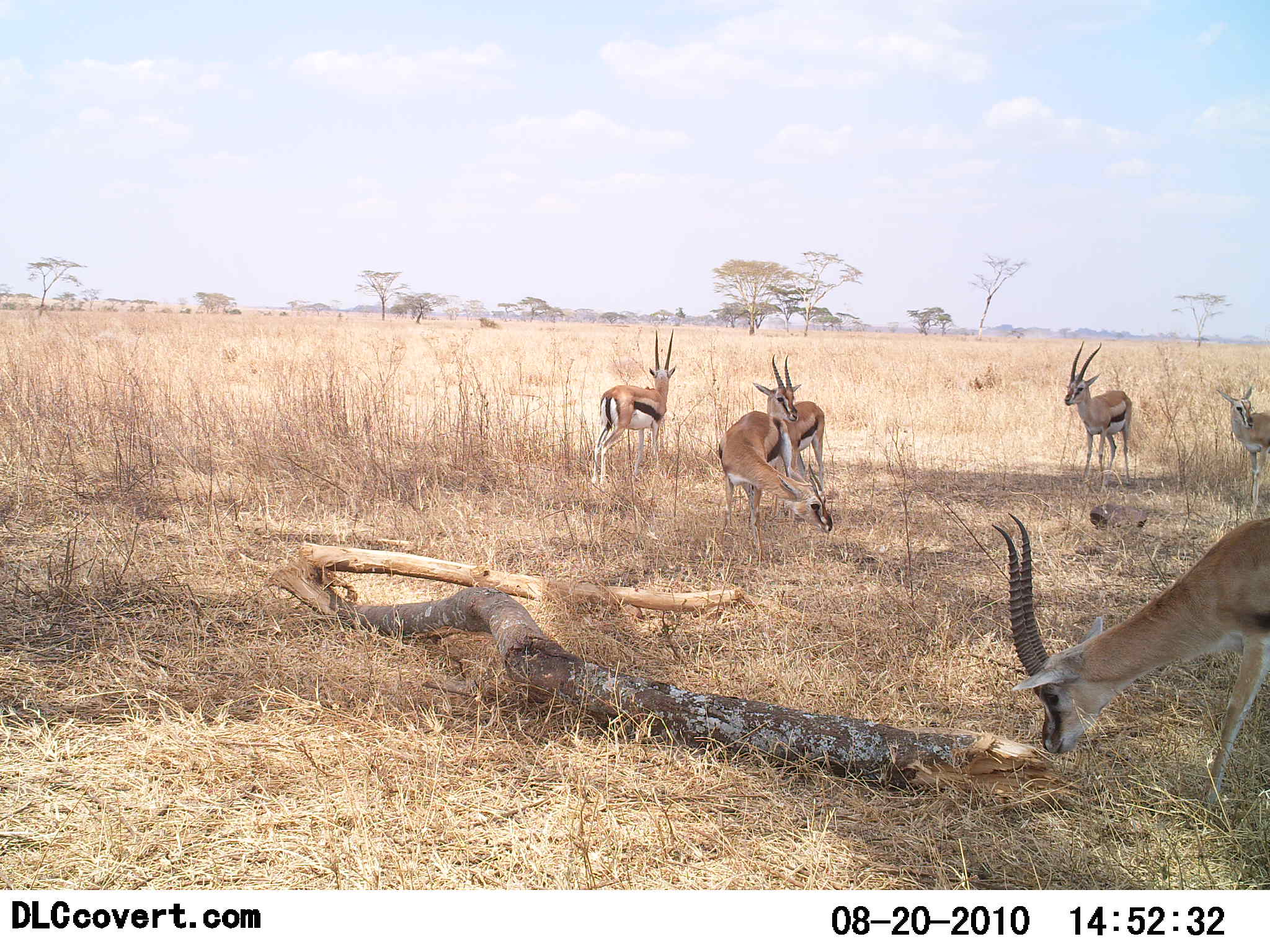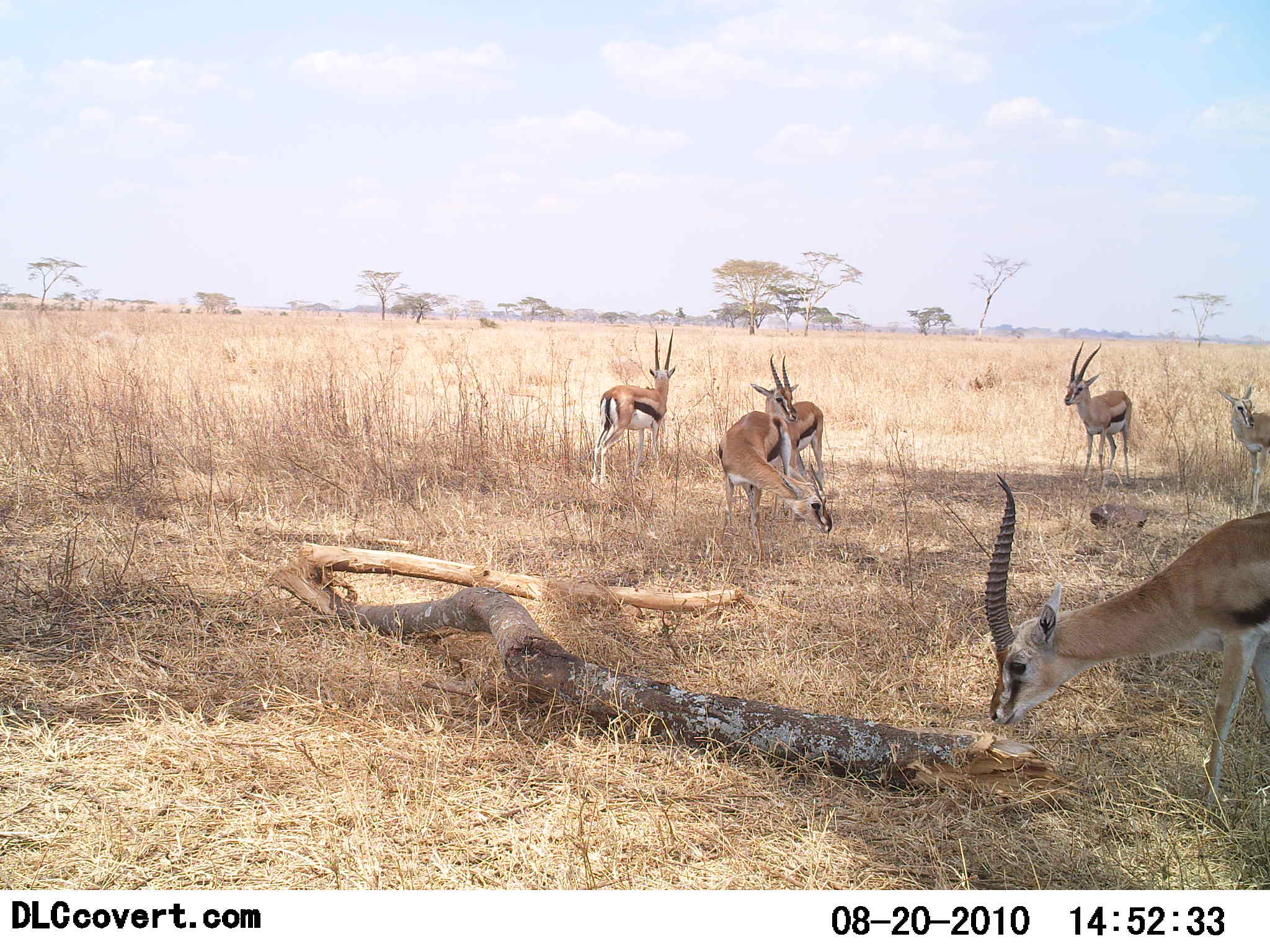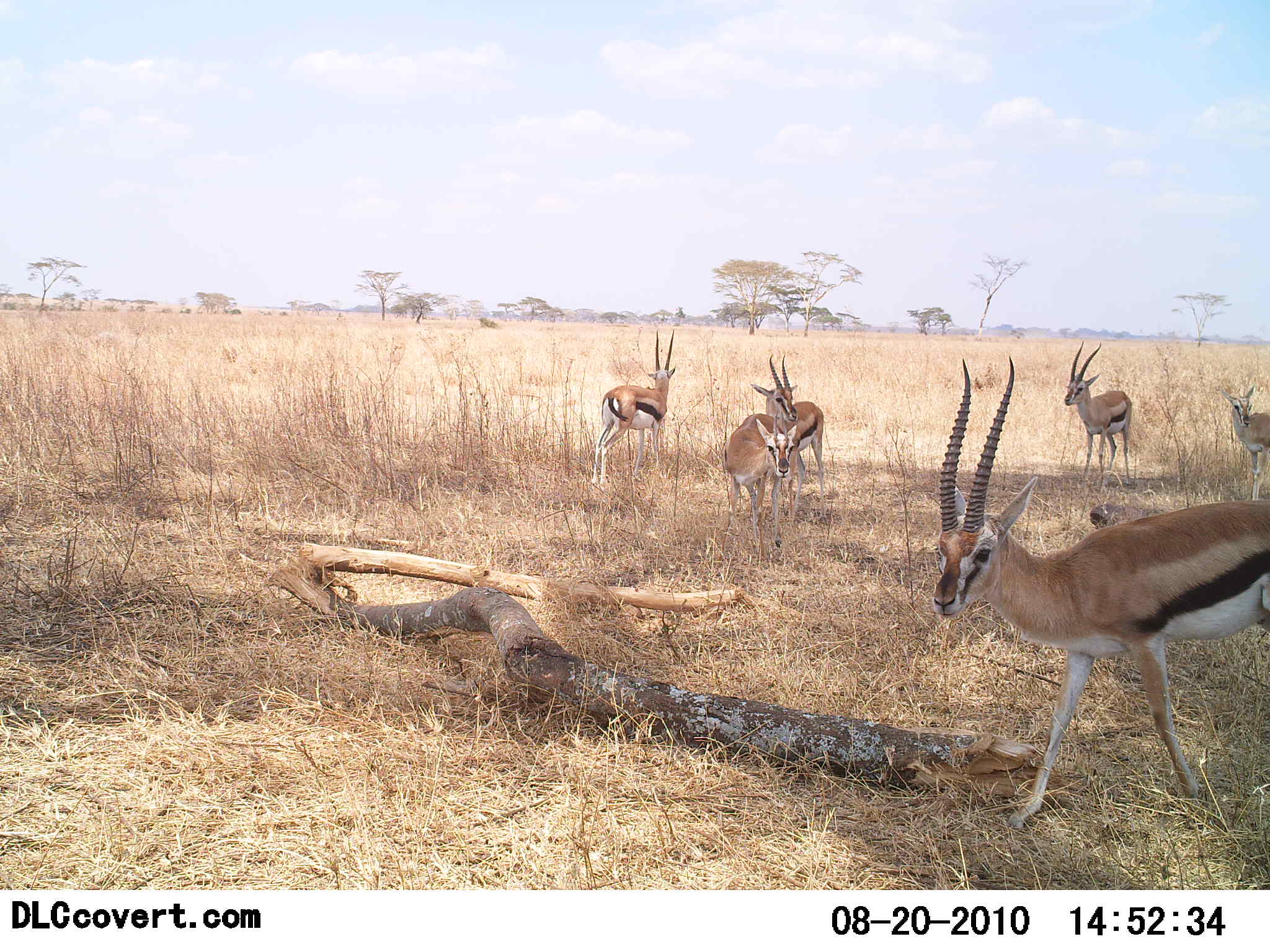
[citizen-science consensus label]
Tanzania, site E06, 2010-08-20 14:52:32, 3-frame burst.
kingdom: Animalia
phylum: Chordata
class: Mammalia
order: Artiodactyla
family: Bovidae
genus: Eudorcas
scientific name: Eudorcas thomsonii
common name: thomson's gazelle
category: gazellethomsons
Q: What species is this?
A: Gazellethomsons (thomson's gazelle) (Eudorcas thomsonii).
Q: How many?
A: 6.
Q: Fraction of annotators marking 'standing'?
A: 79%.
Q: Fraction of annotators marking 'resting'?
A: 14%.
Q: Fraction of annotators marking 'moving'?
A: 14%.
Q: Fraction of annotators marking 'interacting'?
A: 7%.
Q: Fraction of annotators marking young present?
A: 14%.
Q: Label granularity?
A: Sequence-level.